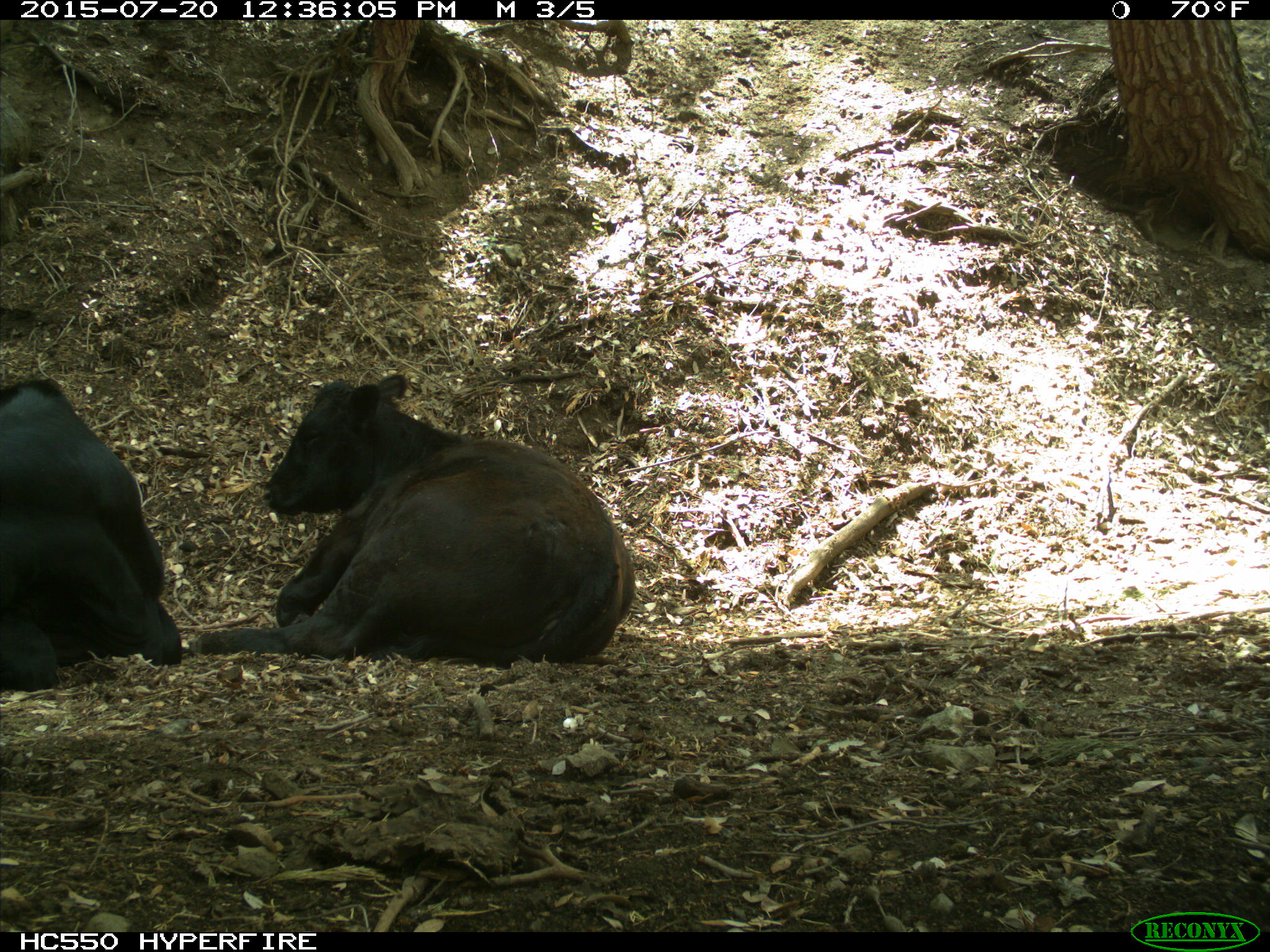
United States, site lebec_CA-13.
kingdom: Animalia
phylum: Chordata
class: Mammalia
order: Artiodactyla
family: Bovidae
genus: Bos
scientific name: Bos taurus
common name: domestic cow